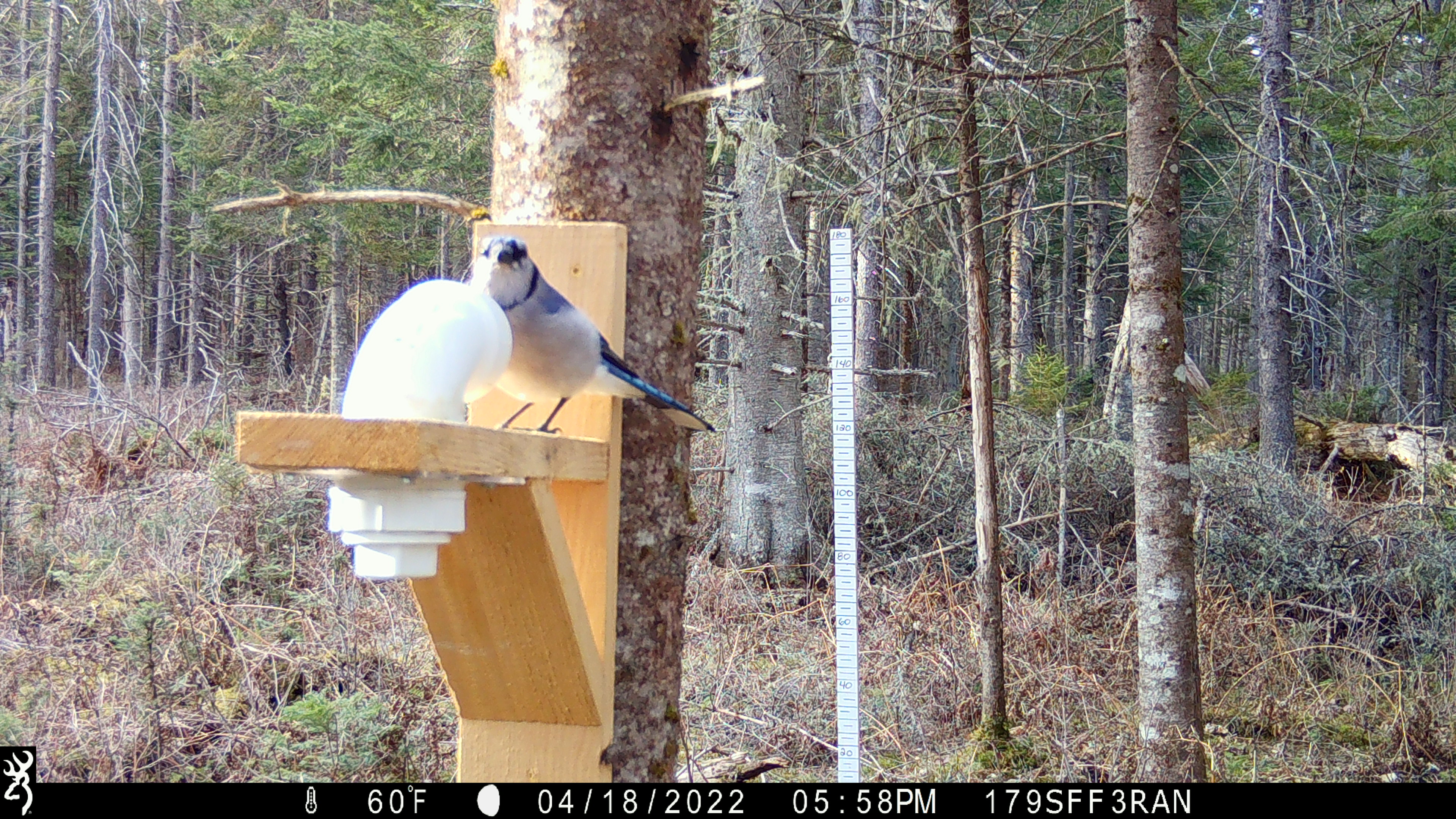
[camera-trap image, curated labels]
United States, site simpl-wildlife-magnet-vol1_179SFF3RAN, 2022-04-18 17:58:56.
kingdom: Animalia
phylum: Chordata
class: Aves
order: Passeriformes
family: Corvidae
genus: Cyanocitta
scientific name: Cyanocitta cristata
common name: blue jay